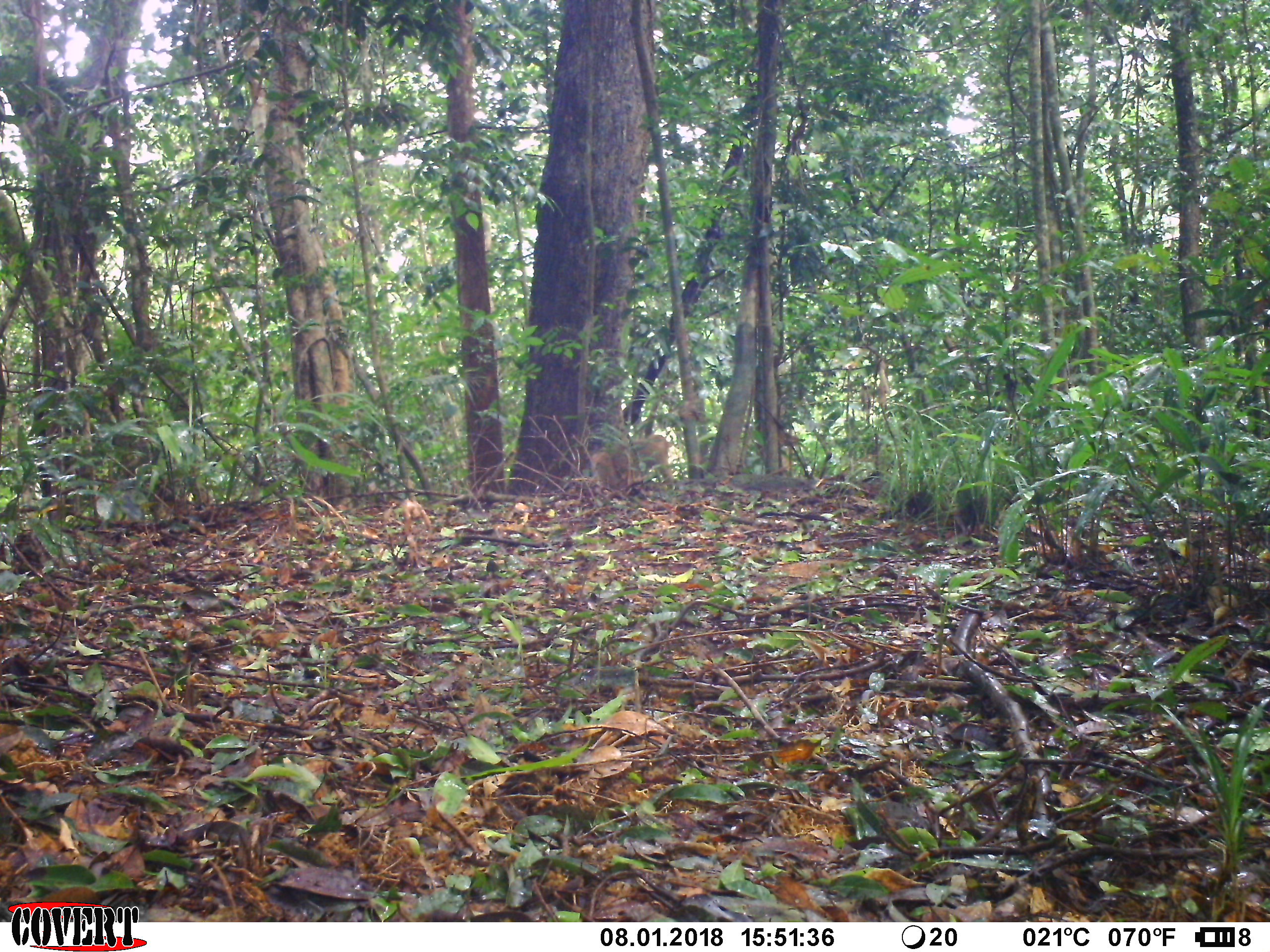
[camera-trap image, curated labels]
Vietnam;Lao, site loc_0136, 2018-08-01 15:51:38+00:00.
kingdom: Animalia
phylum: Chordata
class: Mammalia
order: Primates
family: Cercopithecidae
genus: Macaca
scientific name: Macaca nemestrina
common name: pig-tailed macaque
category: pig tailed macaque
Pig tailed macaque (pig-tailed macaque) (Macaca nemestrina). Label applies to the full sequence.